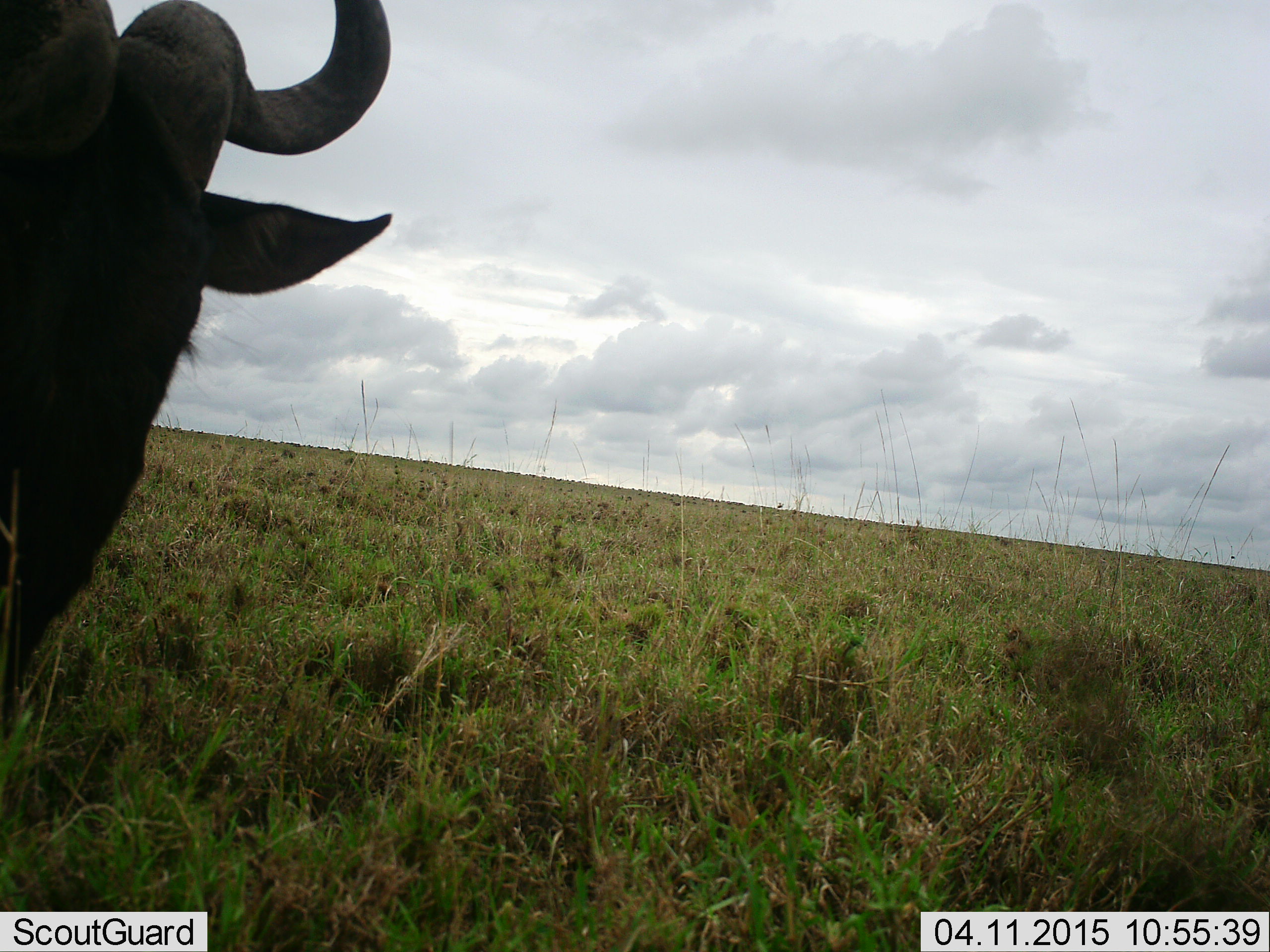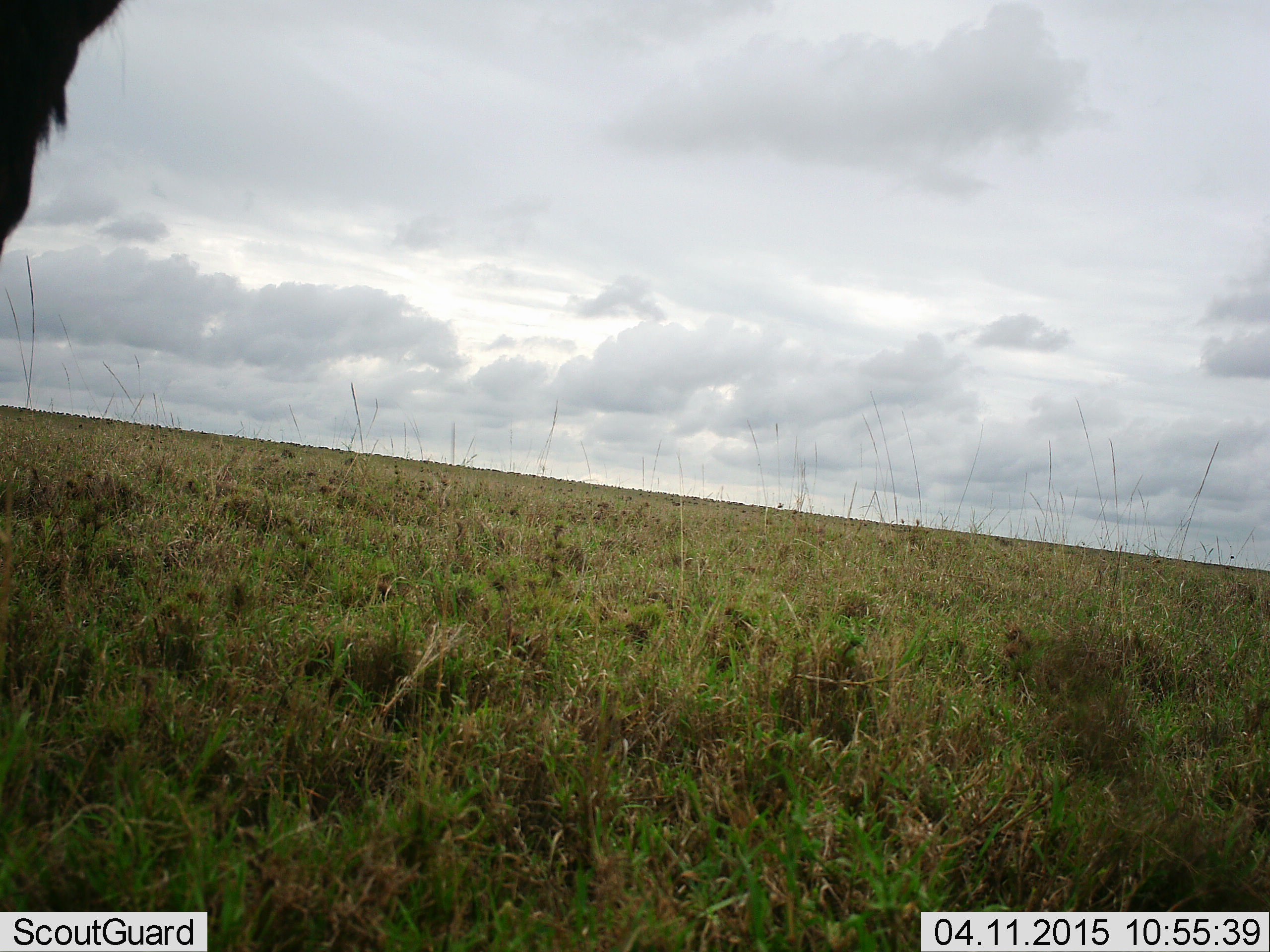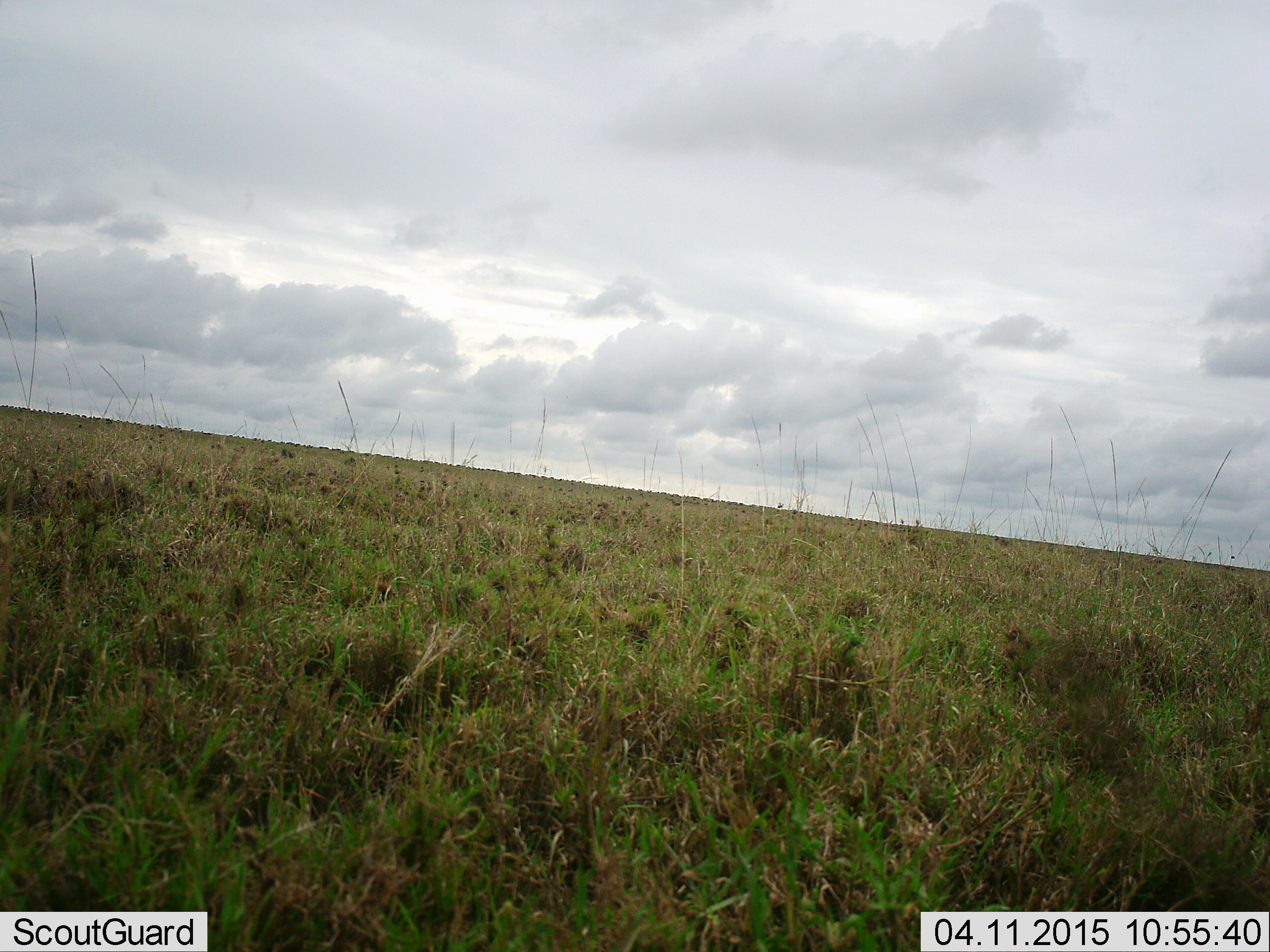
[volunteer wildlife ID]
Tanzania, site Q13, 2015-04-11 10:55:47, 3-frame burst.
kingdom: Animalia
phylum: Chordata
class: Mammalia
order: Artiodactyla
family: Bovidae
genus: Connochaetes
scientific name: Connochaetes taurinus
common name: blue wildebeest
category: wildebeest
Wildebeest (blue wildebeest) (Connochaetes taurinus), count 1. Behavior (volunteer vote fractions): standing 20%, resting 0%, moving 80%, interacting 0%. Young present (vote fraction): 0%. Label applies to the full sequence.